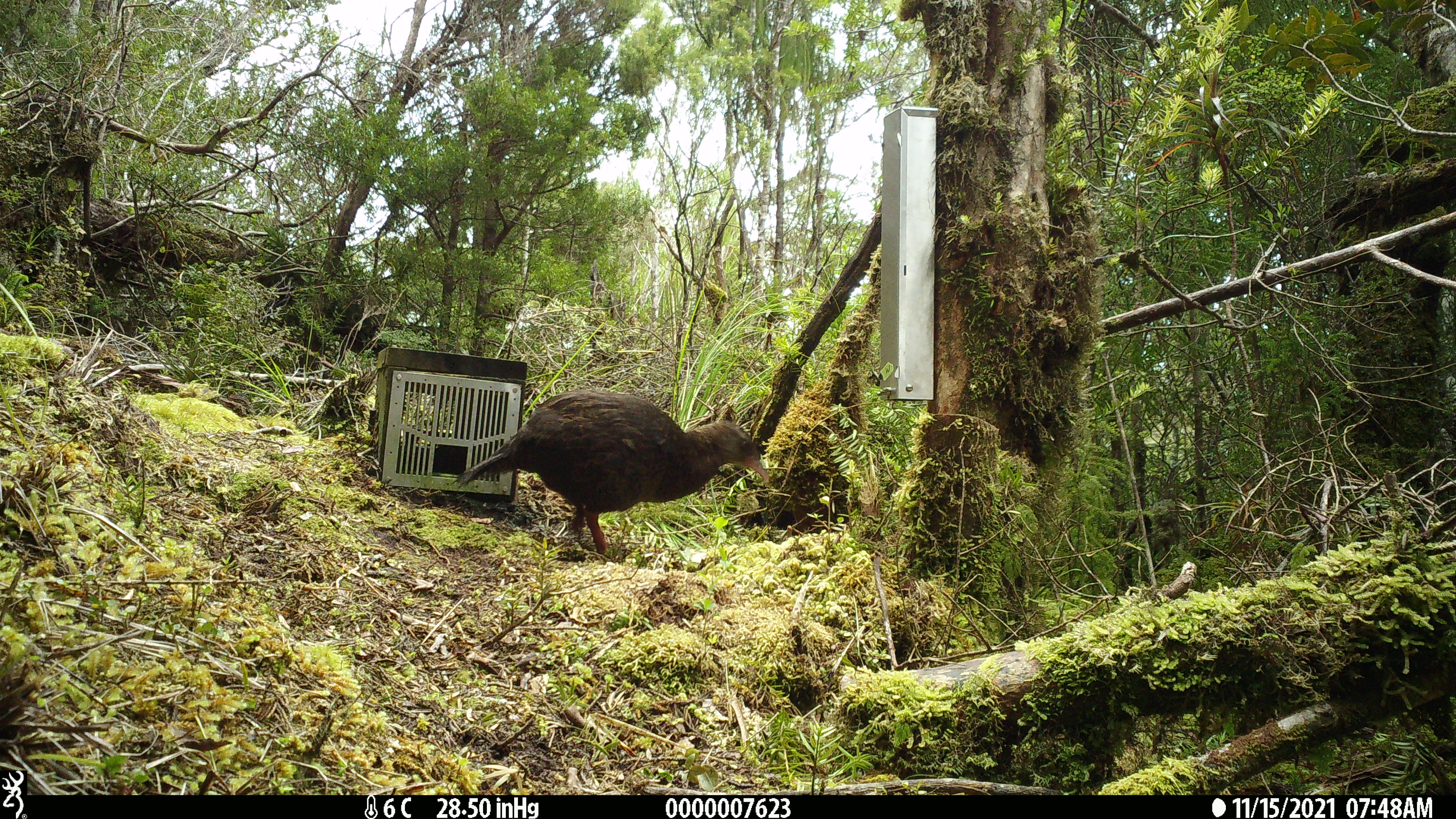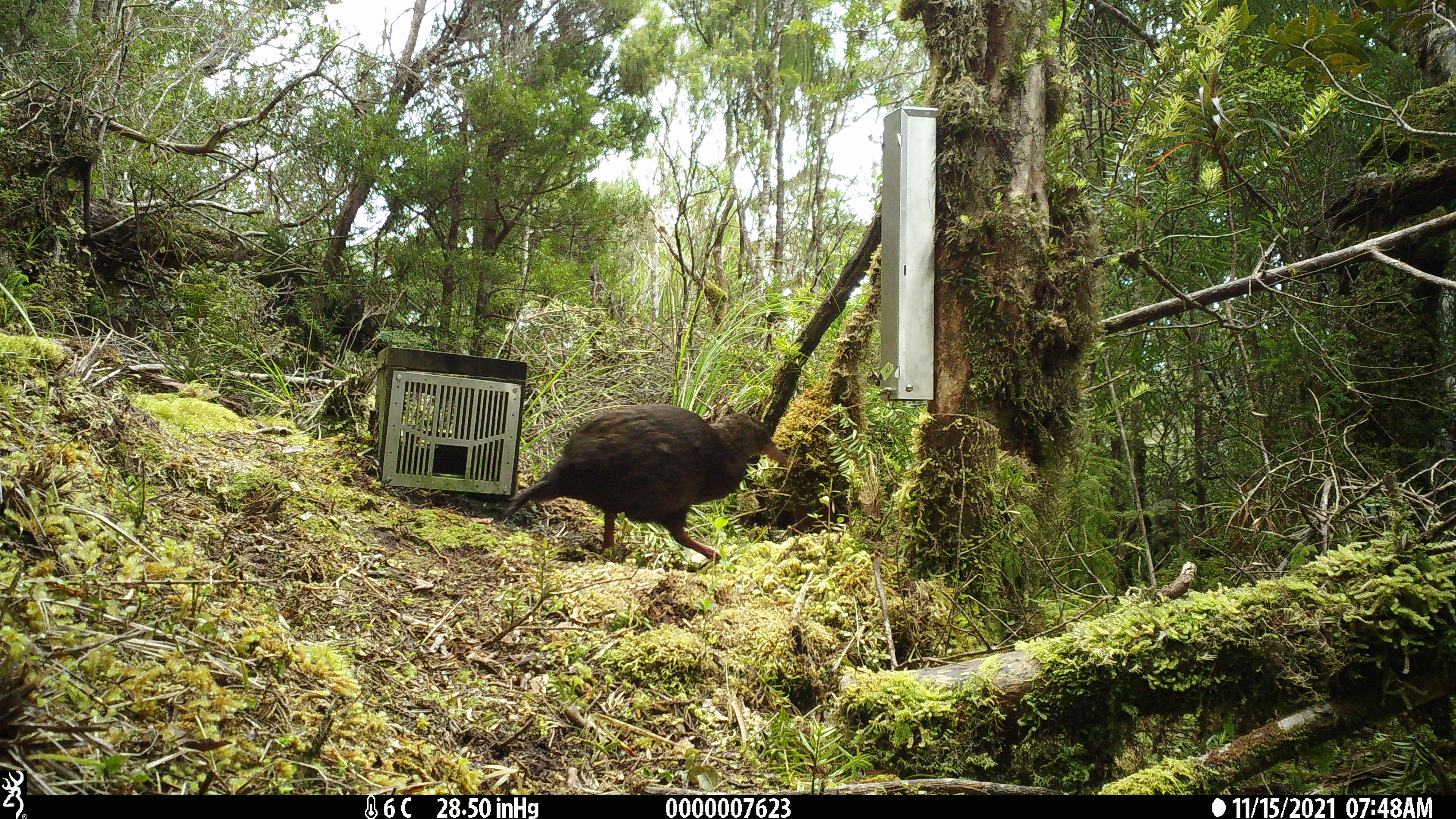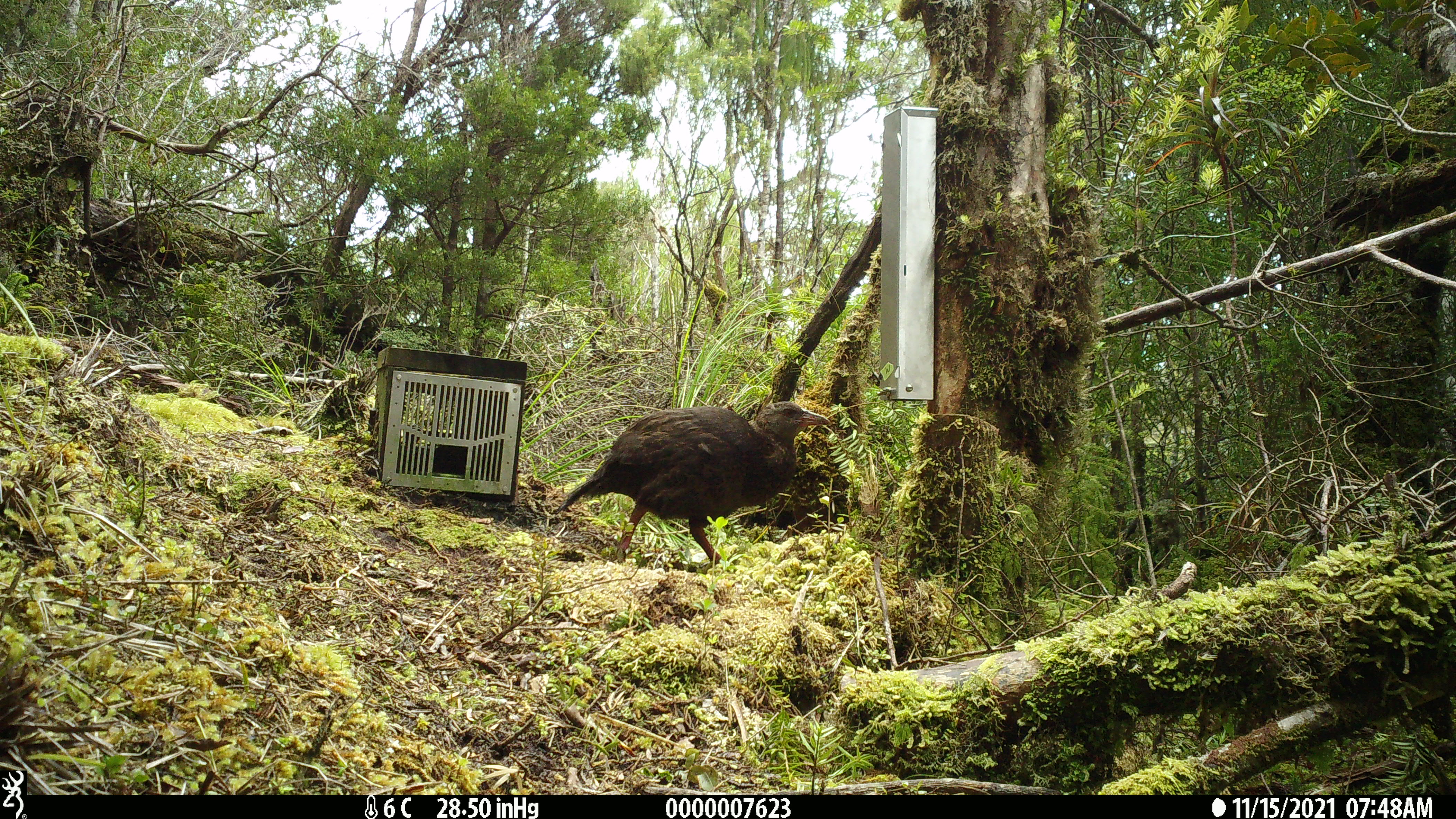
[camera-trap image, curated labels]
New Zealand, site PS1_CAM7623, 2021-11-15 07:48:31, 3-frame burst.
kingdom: Animalia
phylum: Chordata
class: Aves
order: Gruiformes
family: Rallidae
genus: Gallirallus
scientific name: Gallirallus australis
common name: weka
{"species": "weka (Gallirallus australis)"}